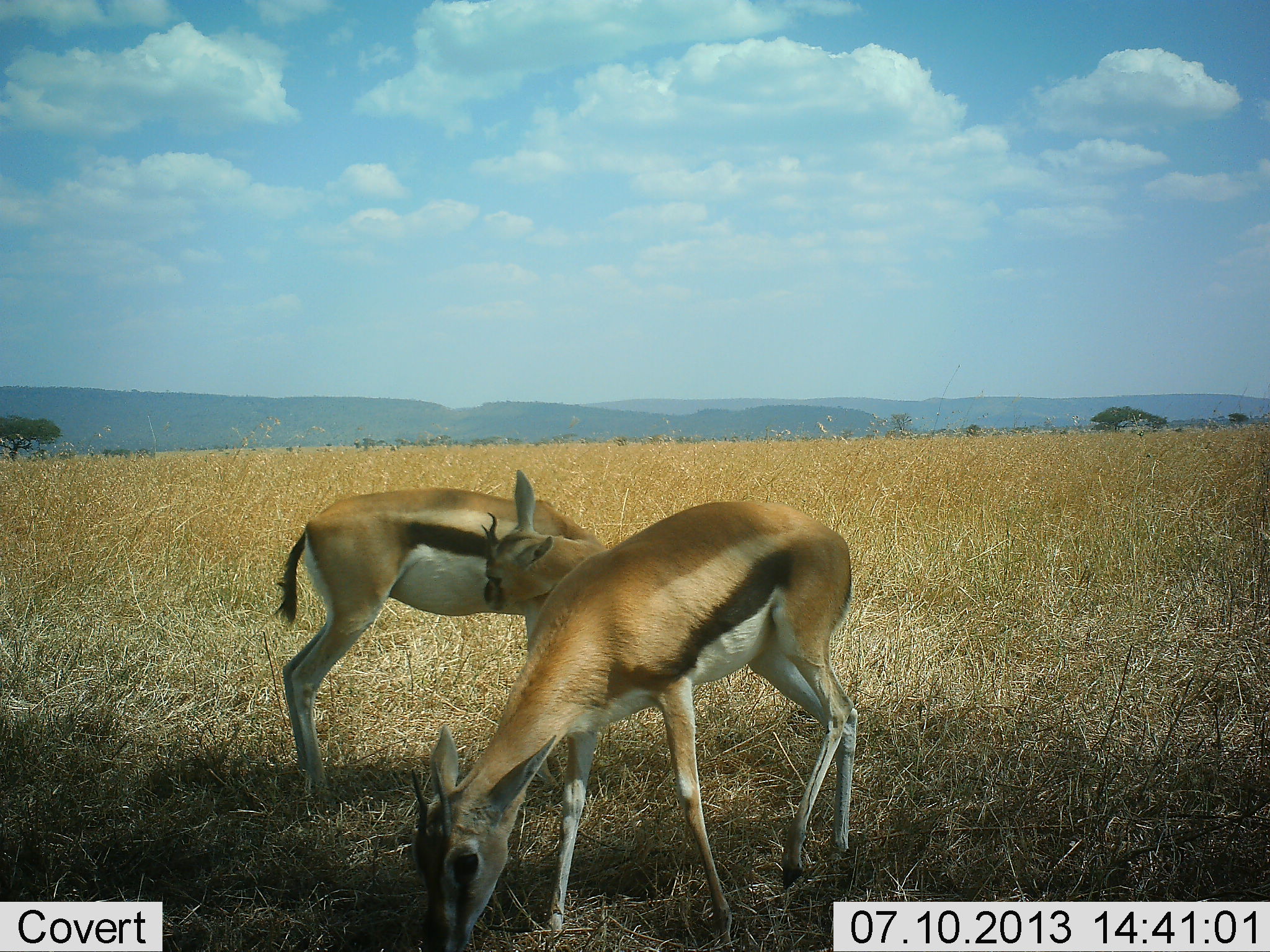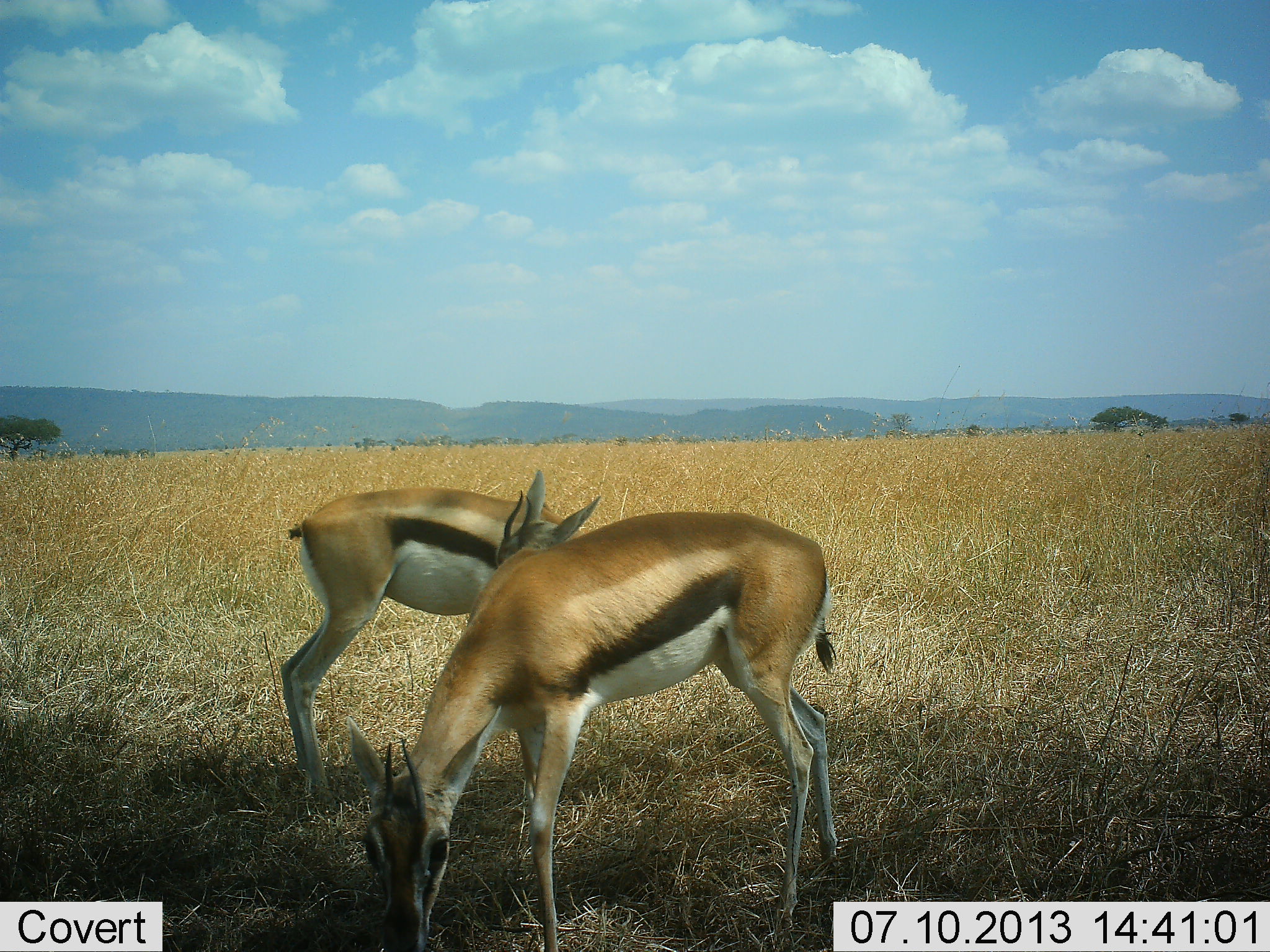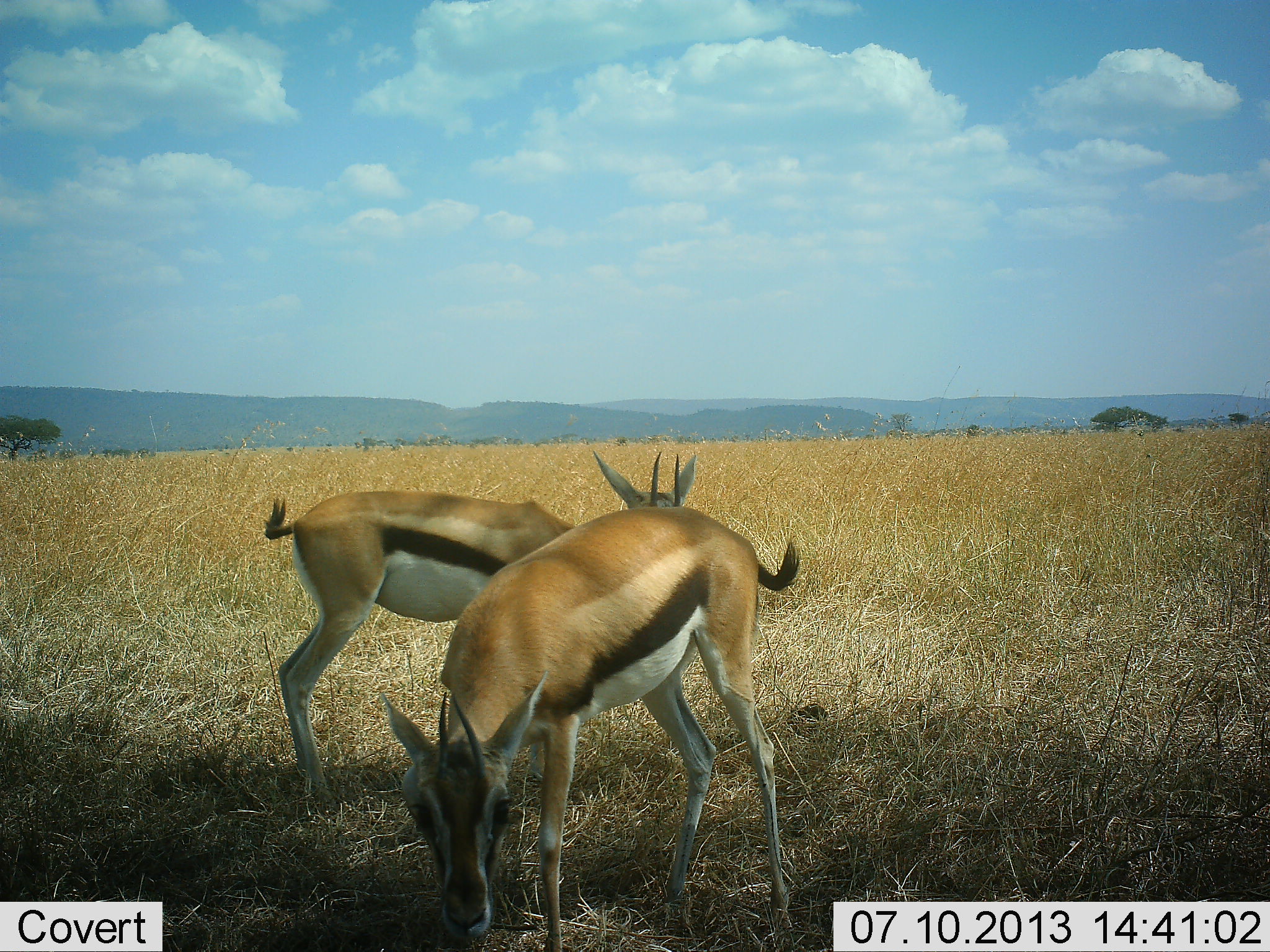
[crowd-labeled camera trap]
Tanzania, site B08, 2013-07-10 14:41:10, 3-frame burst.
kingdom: Animalia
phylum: Chordata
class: Mammalia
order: Artiodactyla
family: Bovidae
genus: Eudorcas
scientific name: Eudorcas thomsonii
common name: thomson's gazelle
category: gazellethomsons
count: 2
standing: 64%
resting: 3%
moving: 9%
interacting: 3%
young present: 0%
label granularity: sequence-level